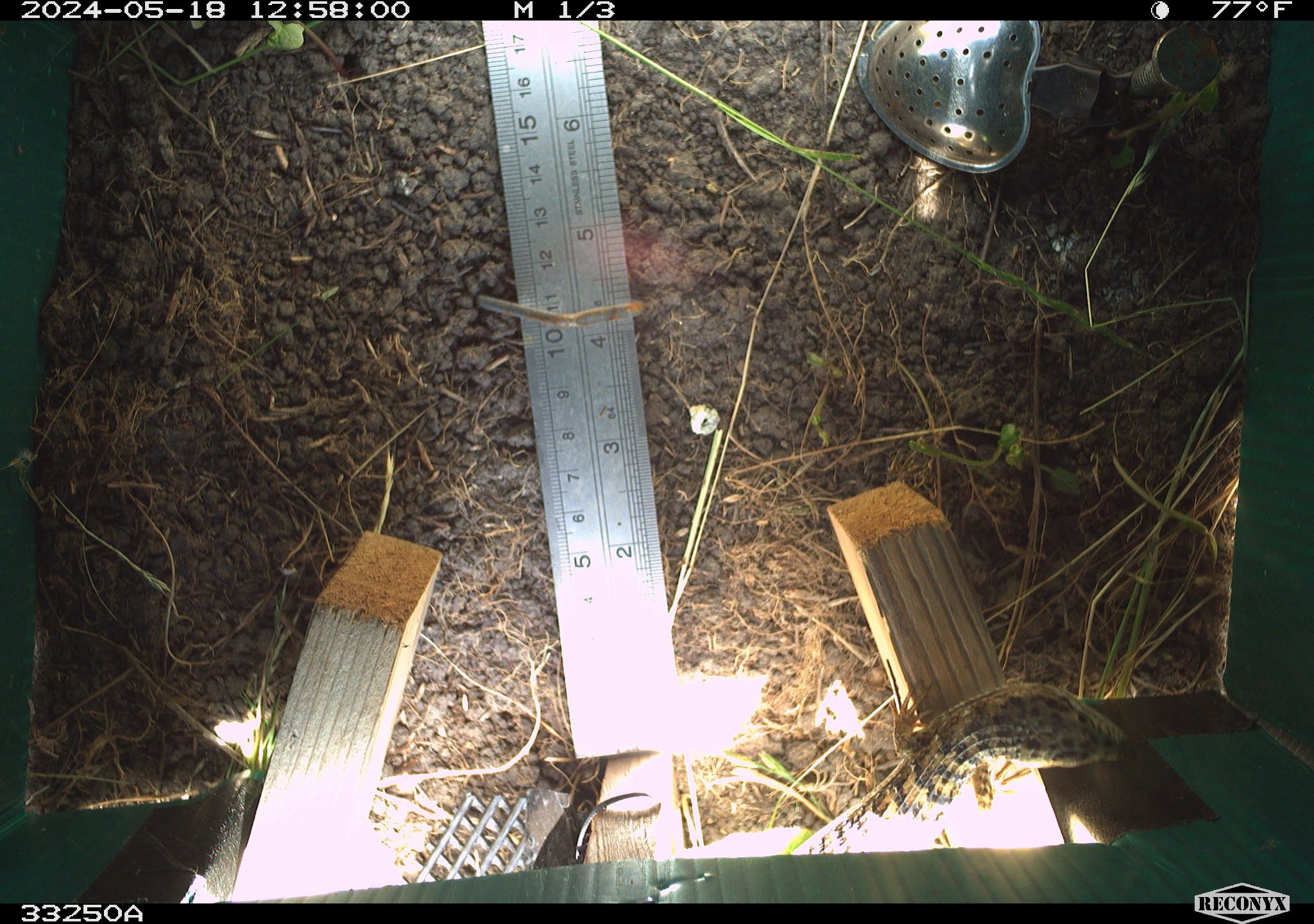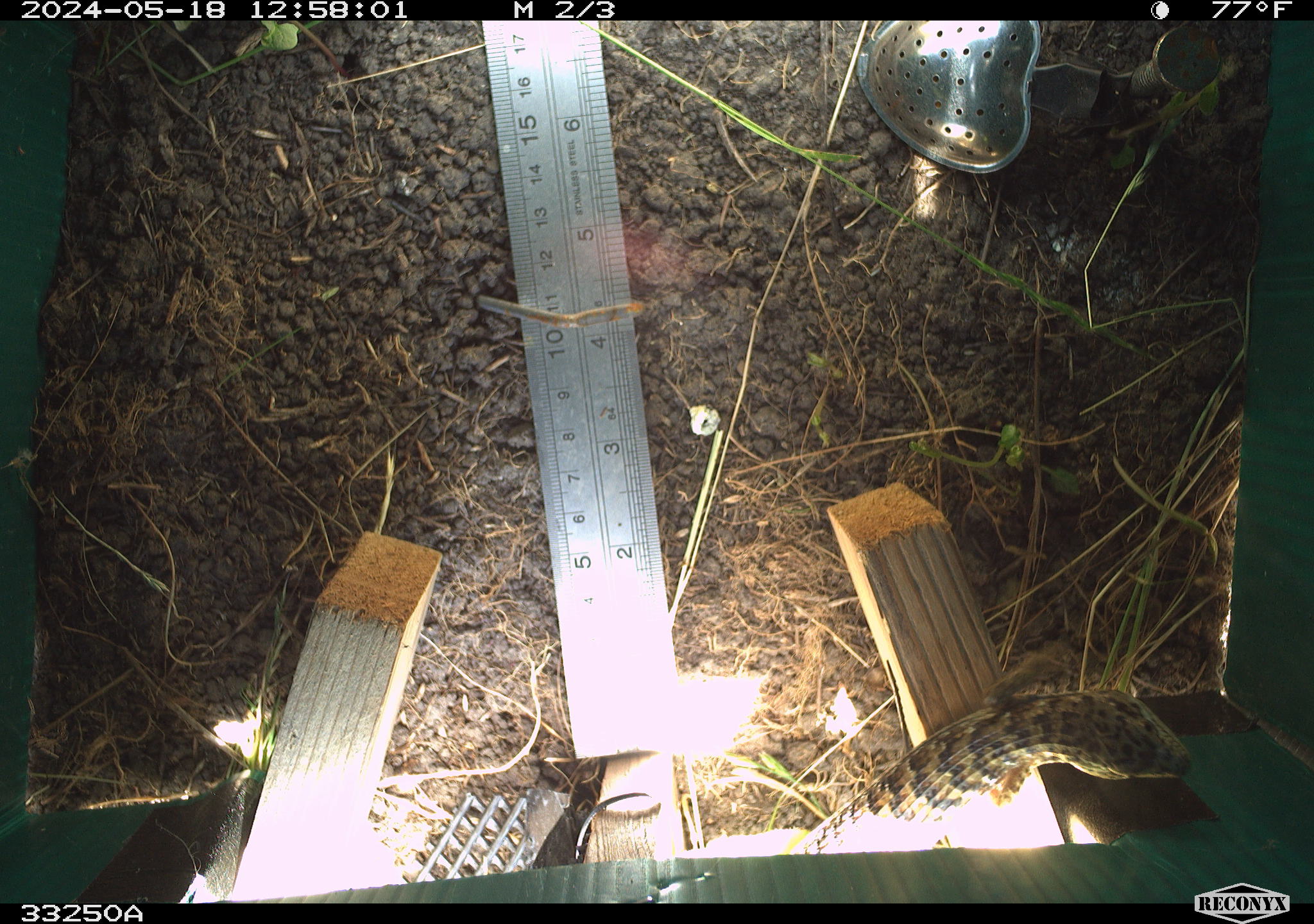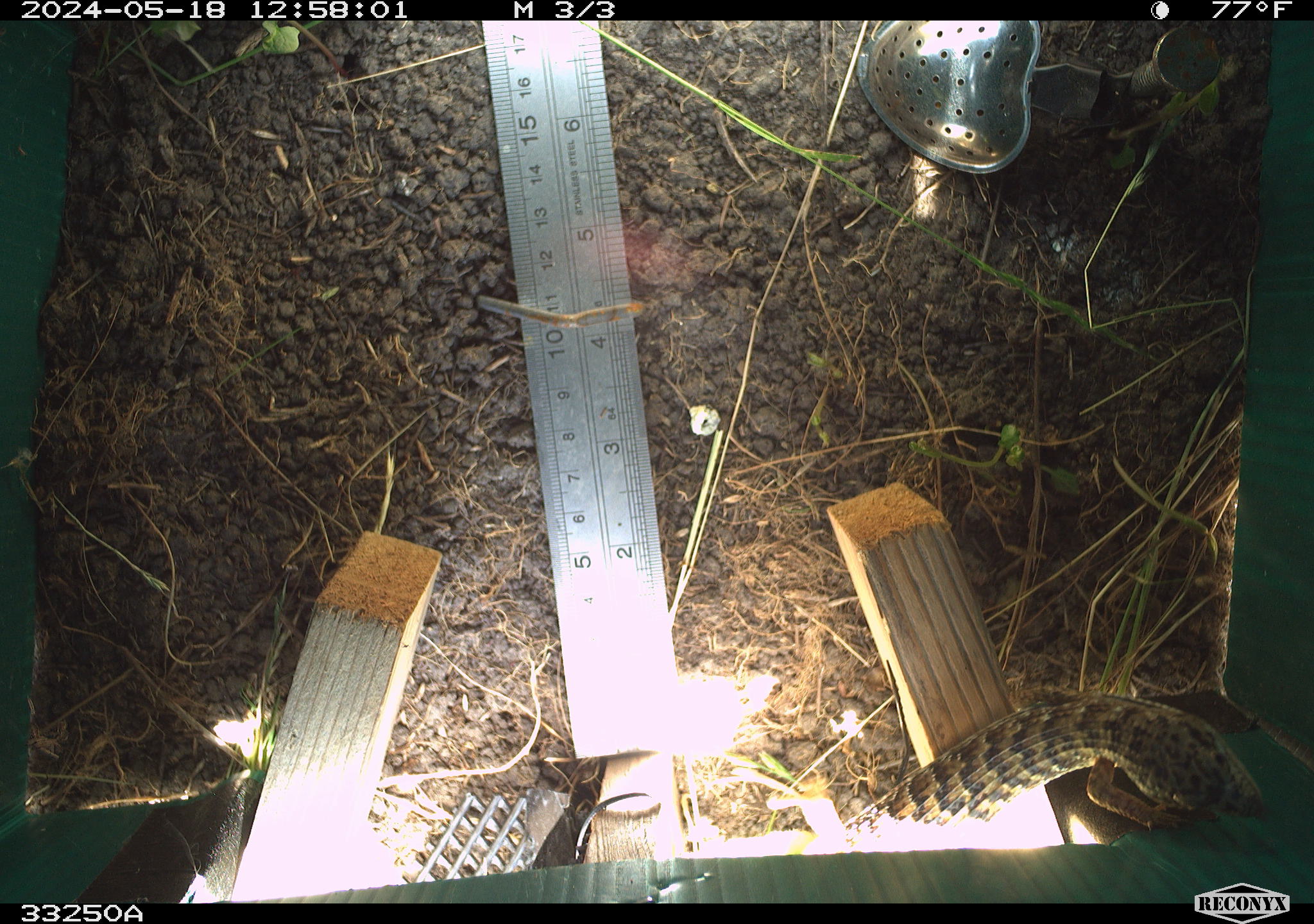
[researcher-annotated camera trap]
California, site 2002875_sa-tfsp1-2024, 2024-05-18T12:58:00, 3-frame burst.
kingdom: Animalia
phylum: Chordata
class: Reptilia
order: Squamata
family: Anguidae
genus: Elgaria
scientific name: Elgaria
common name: alligator lizards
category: elgaria species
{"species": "elgaria species (alligator lizards) (Elgaria)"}